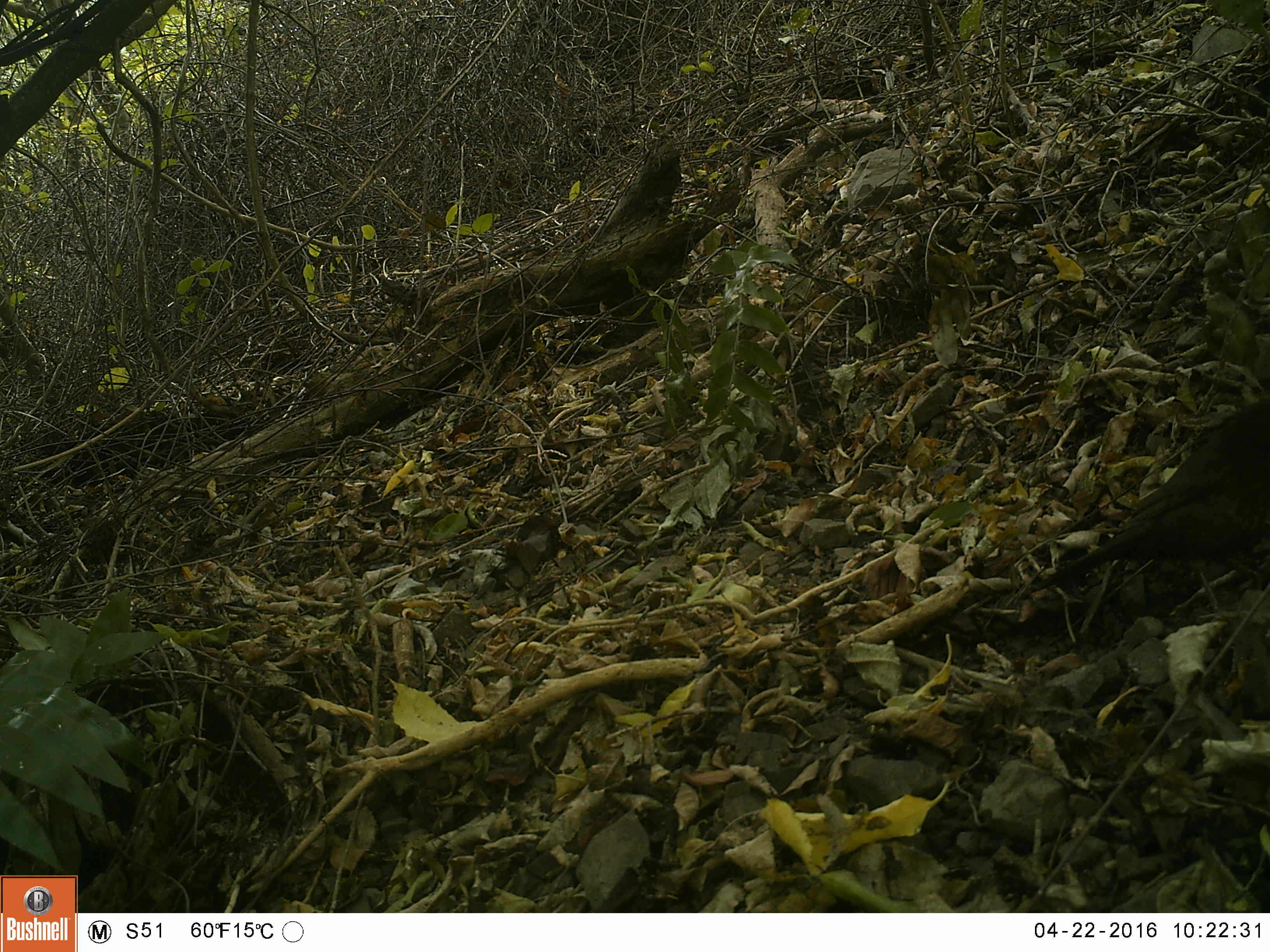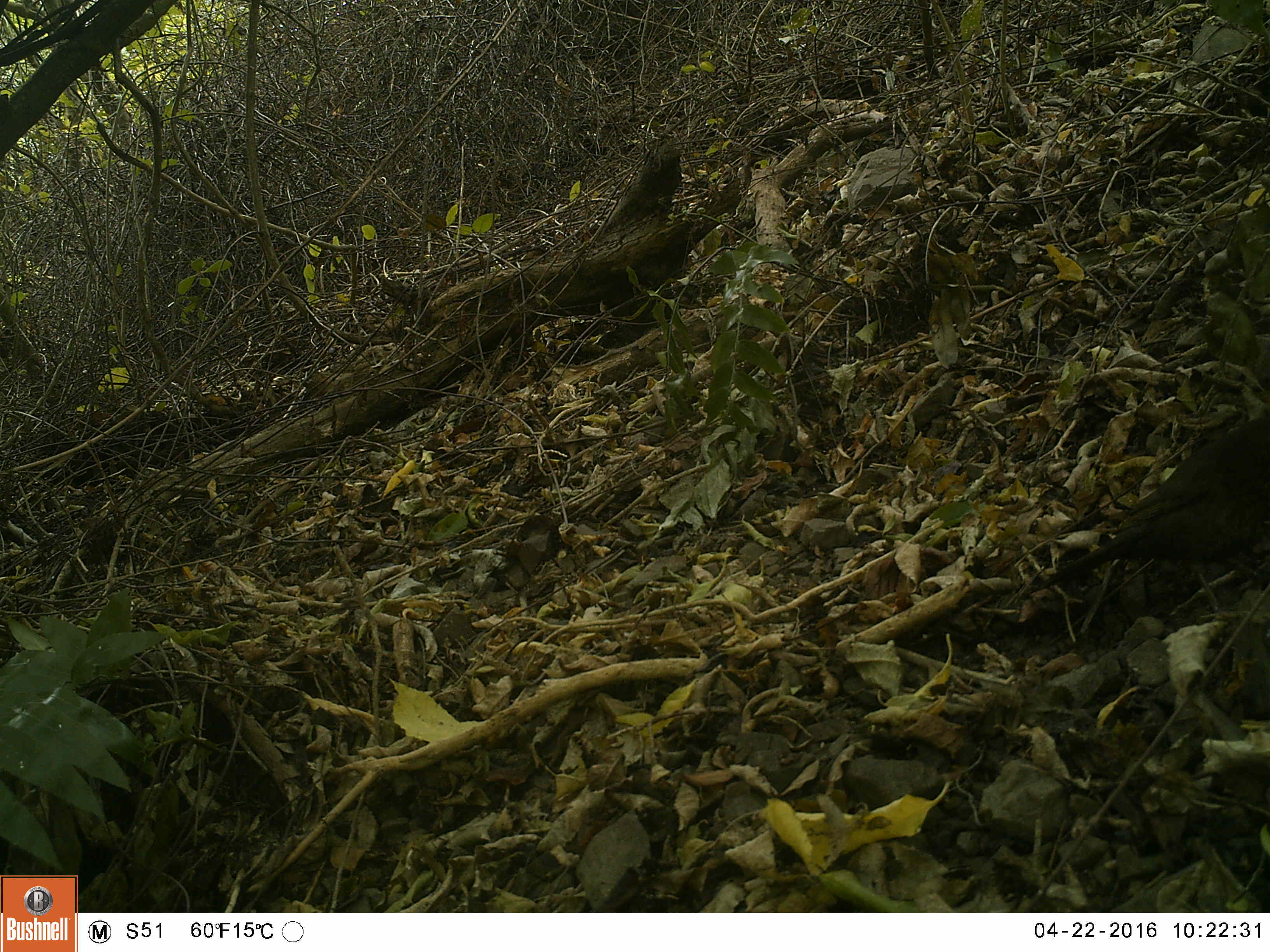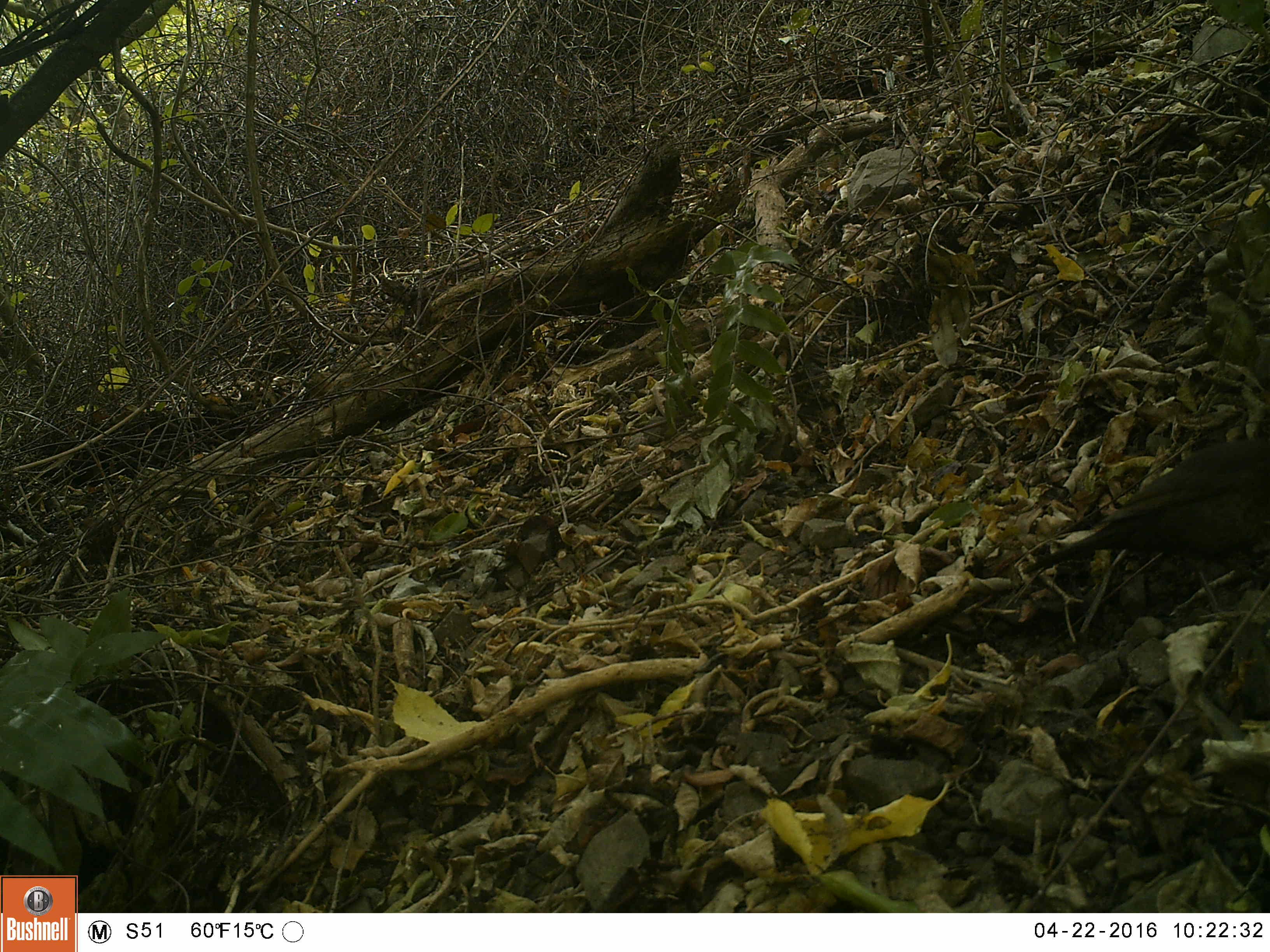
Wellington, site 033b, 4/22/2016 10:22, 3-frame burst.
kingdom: Animalia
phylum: Chordata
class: Aves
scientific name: Aves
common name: bird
Bird (Aves).